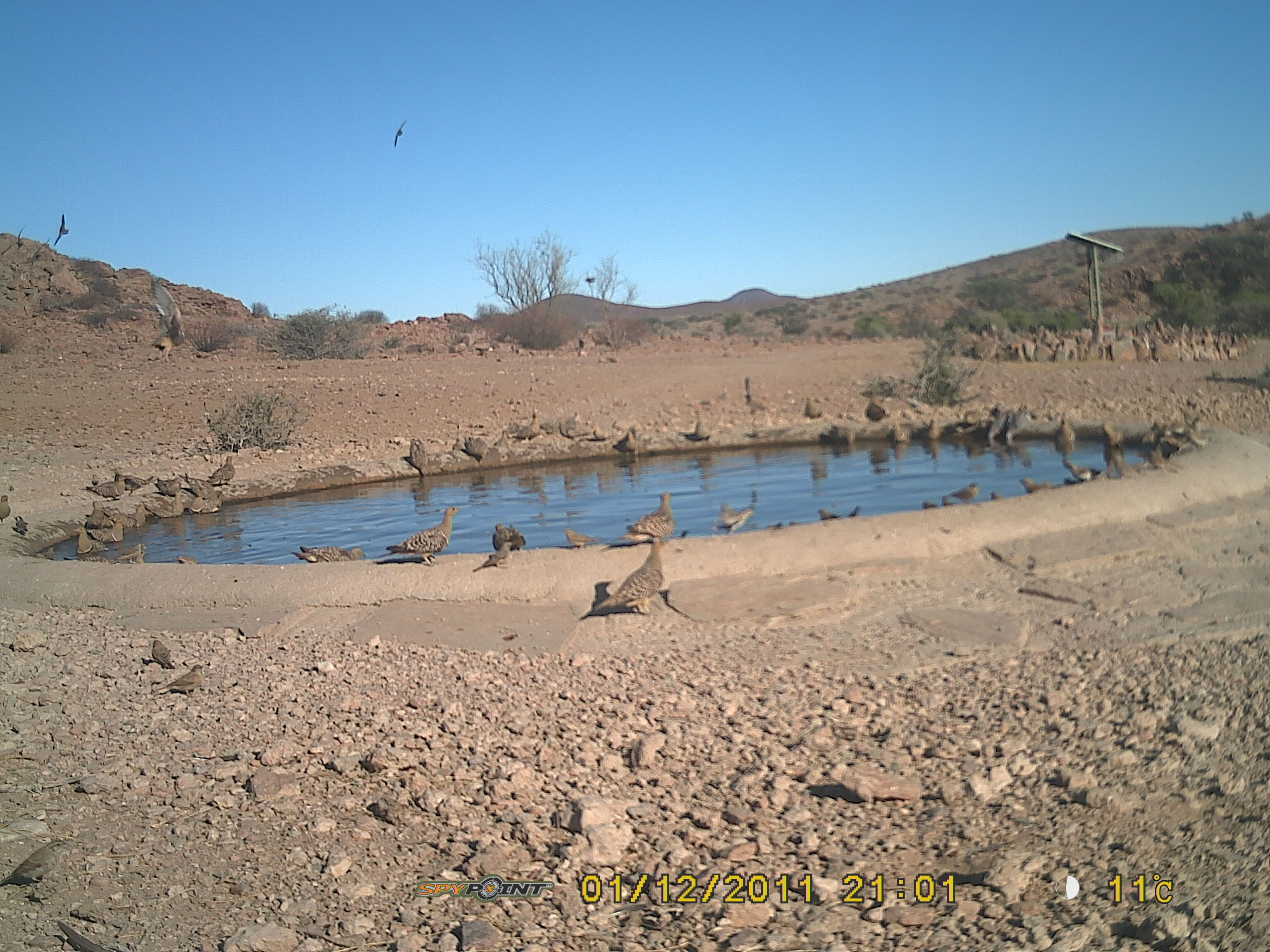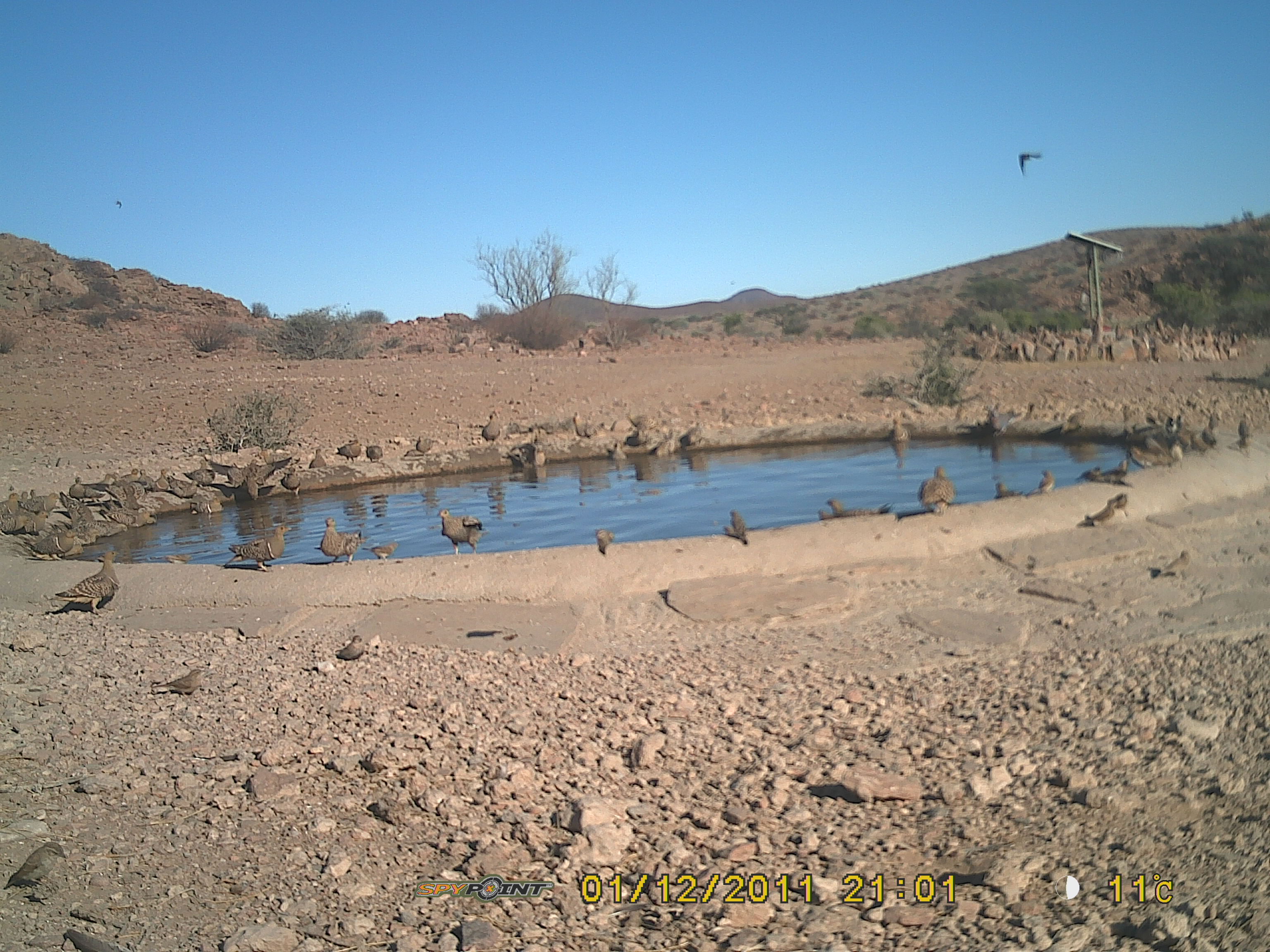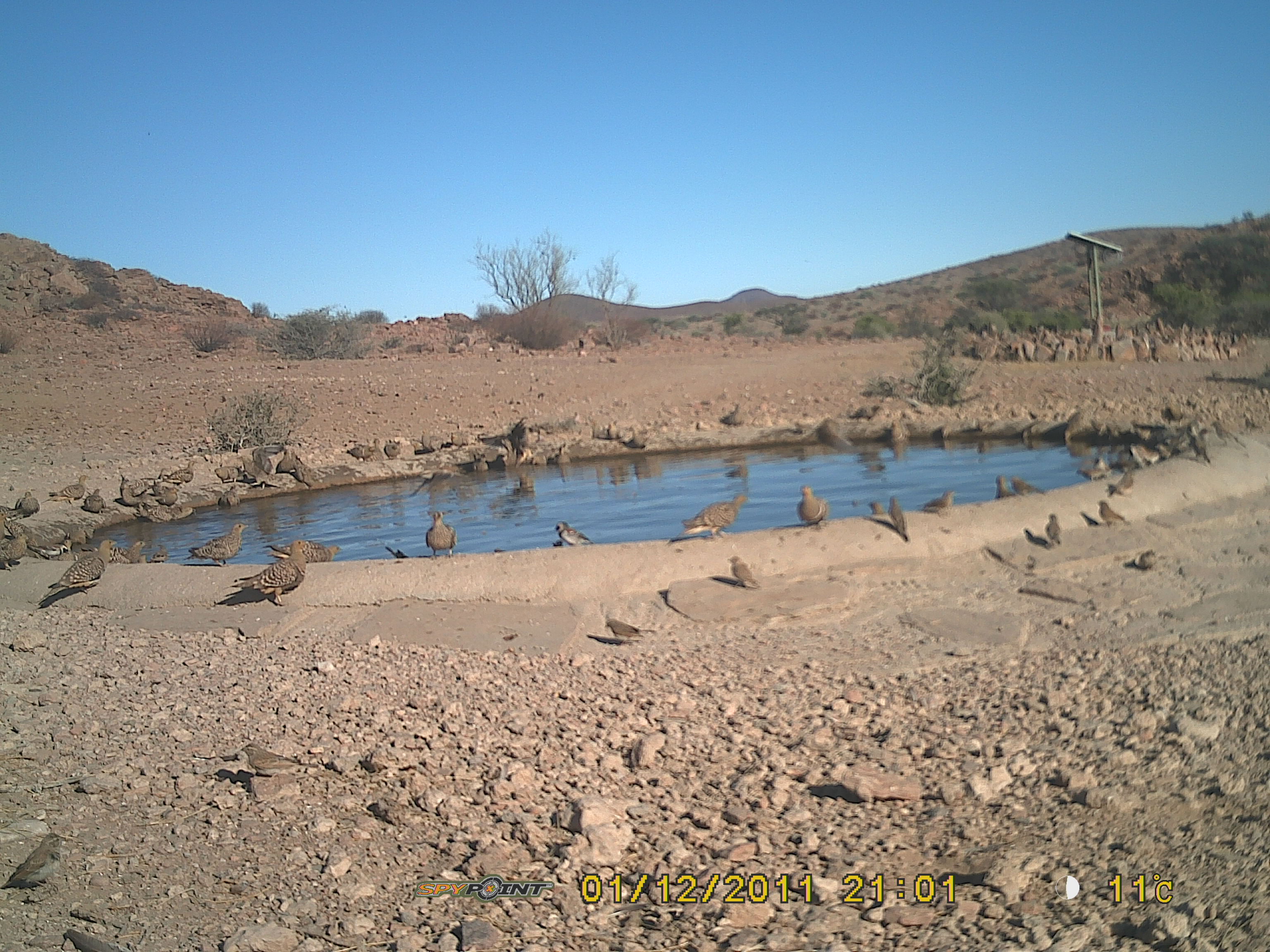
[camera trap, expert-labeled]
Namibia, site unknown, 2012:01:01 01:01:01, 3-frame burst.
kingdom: Animalia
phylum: Chordata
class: Aves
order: Pterocliformes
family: Pteroclidae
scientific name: Pteroclidae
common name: sandgrouse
Pteroclidae (sandgrouse).